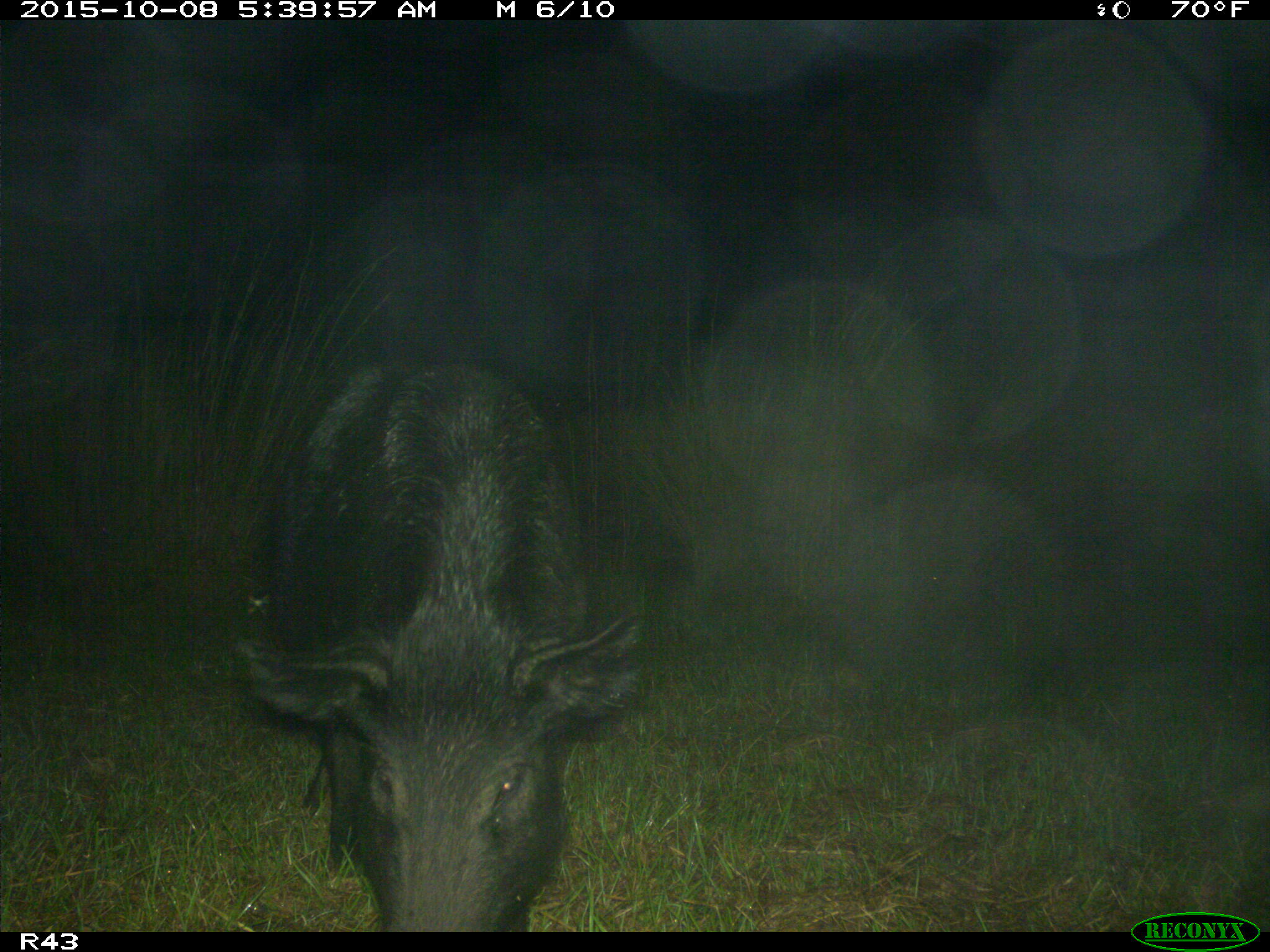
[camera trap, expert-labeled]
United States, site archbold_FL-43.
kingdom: Animalia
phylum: Chordata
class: Mammalia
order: Artiodactyla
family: Suidae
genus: Sus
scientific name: Sus scrofa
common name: wild boar